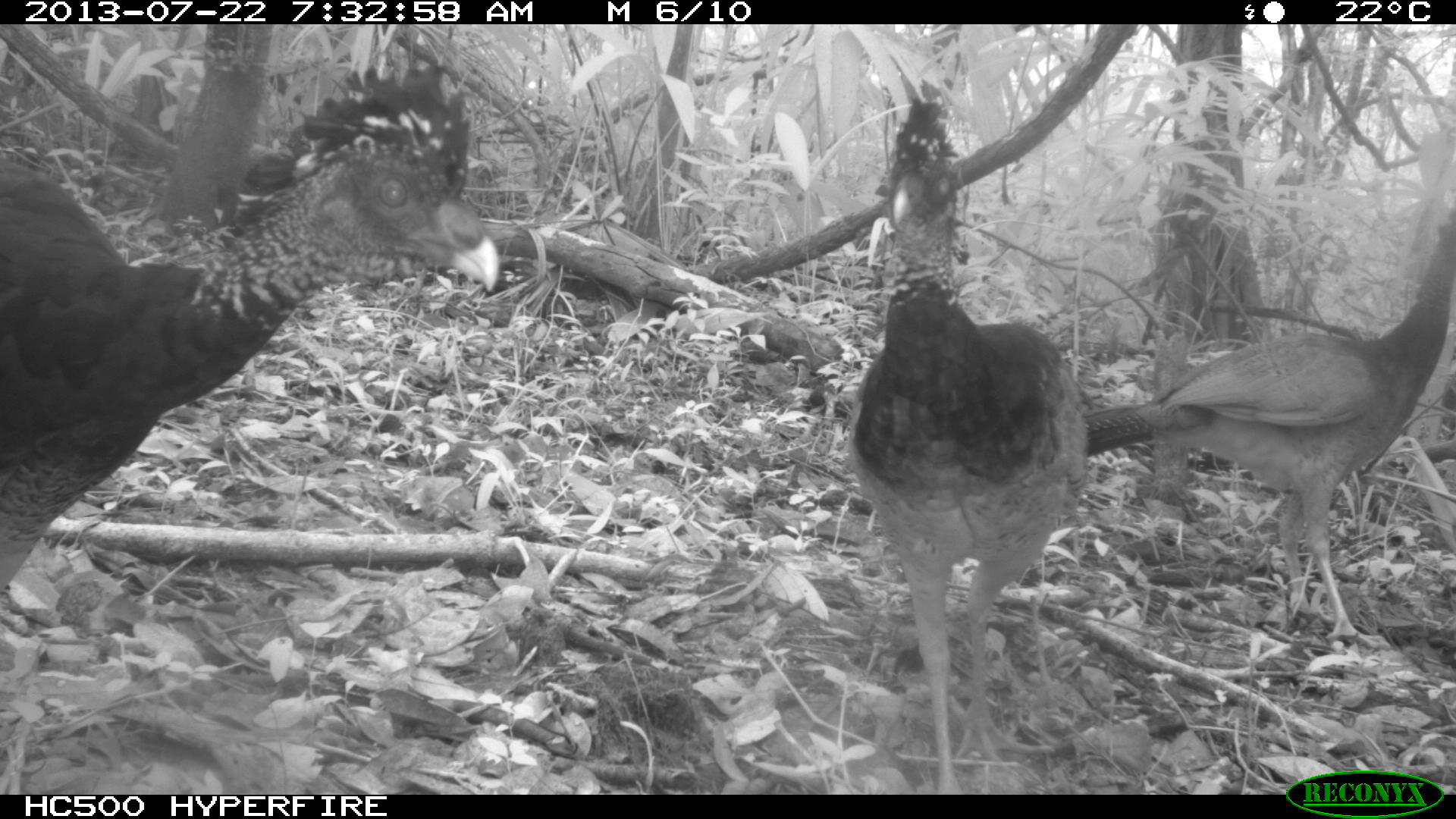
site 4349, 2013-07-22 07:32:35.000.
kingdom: Animalia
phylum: Chordata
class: Aves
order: Galliformes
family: Cracidae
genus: Crax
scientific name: Crax rubra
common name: great curassow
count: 4